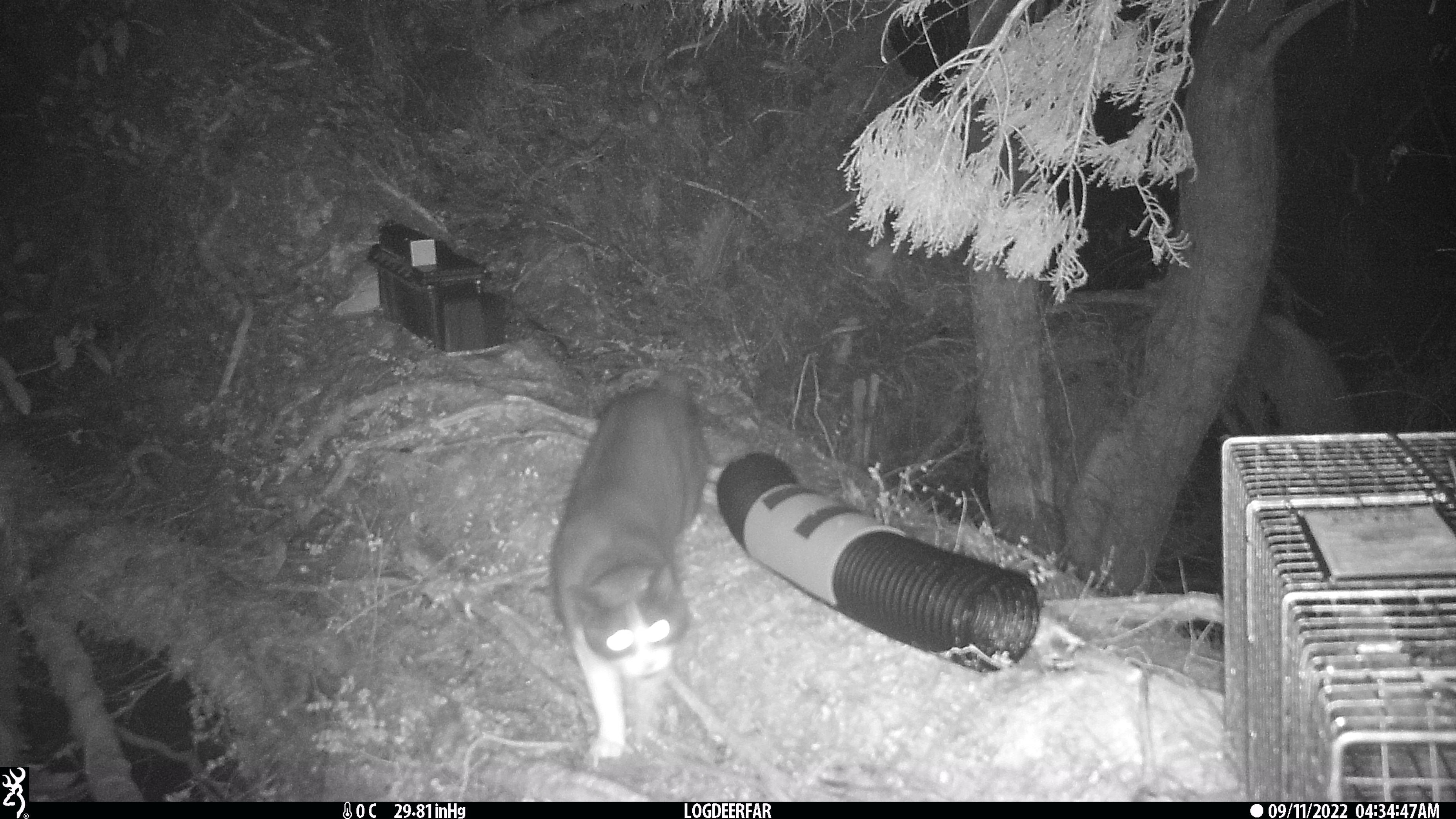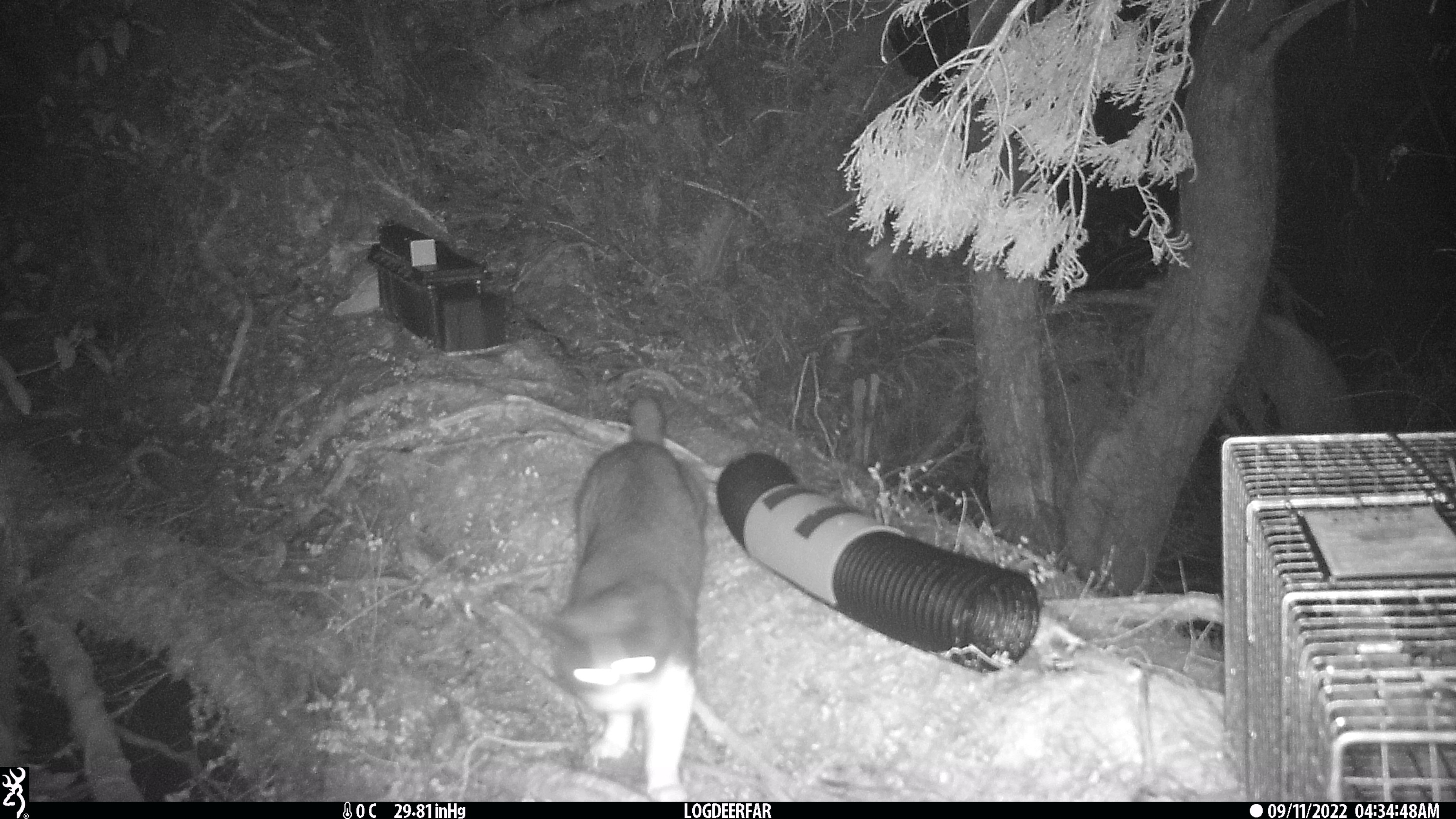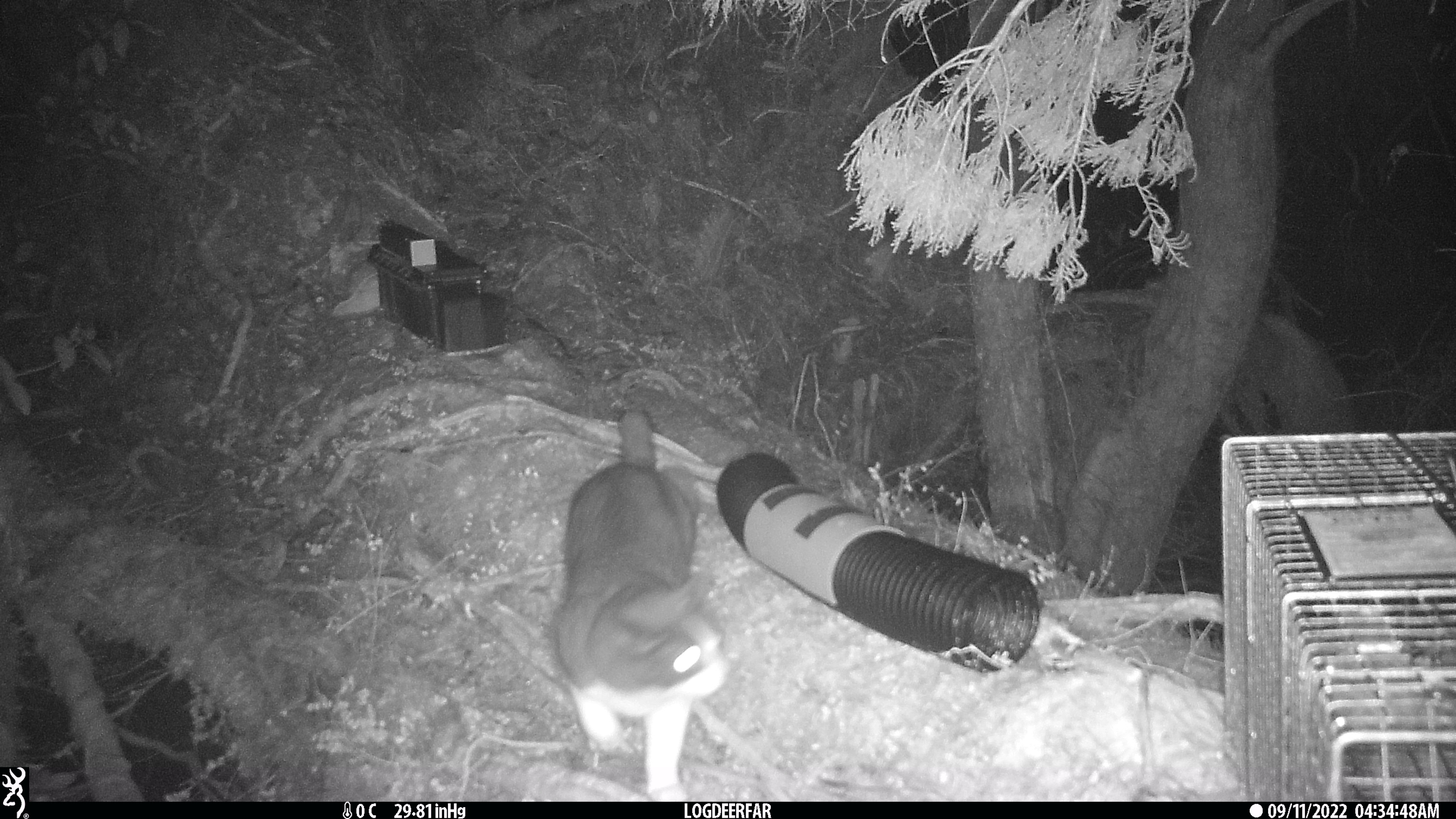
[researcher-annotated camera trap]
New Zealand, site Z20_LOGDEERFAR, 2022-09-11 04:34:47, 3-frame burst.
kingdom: Animalia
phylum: Chordata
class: Mammalia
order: Carnivora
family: Felidae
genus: Felis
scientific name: Felis catus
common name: domestic cat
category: cat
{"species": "cat (domestic cat) (Felis catus)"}